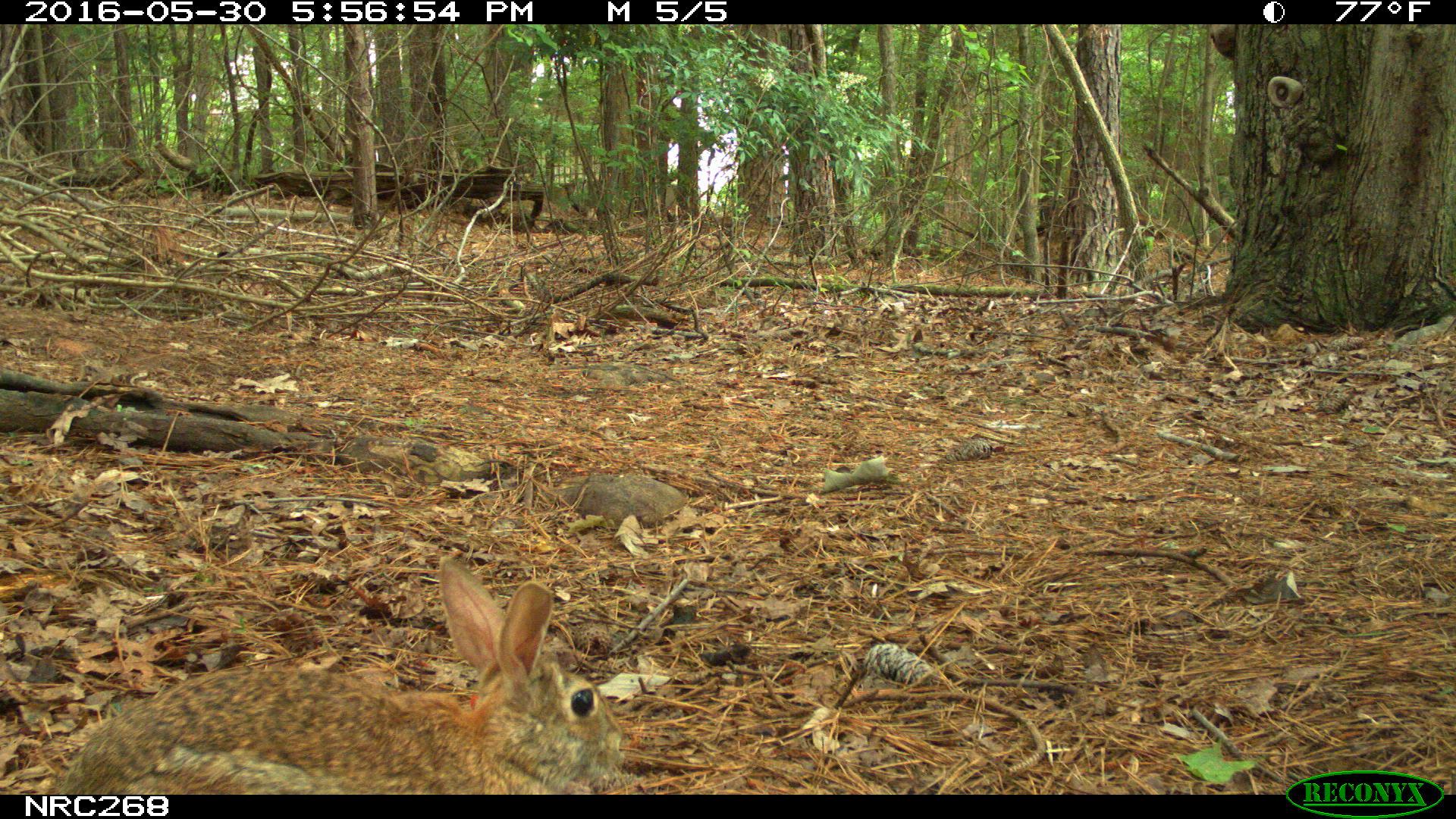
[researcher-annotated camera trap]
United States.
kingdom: Animalia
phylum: Chordata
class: Mammalia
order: Lagomorpha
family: Leporidae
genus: Sylvilagus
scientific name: Sylvilagus floridanus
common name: eastern cottontail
Eastern Cottontail (Sylvilagus floridanus).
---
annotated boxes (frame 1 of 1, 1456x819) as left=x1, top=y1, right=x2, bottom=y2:
Eastern Cottontail: left=36, top=582, right=675, bottom=809